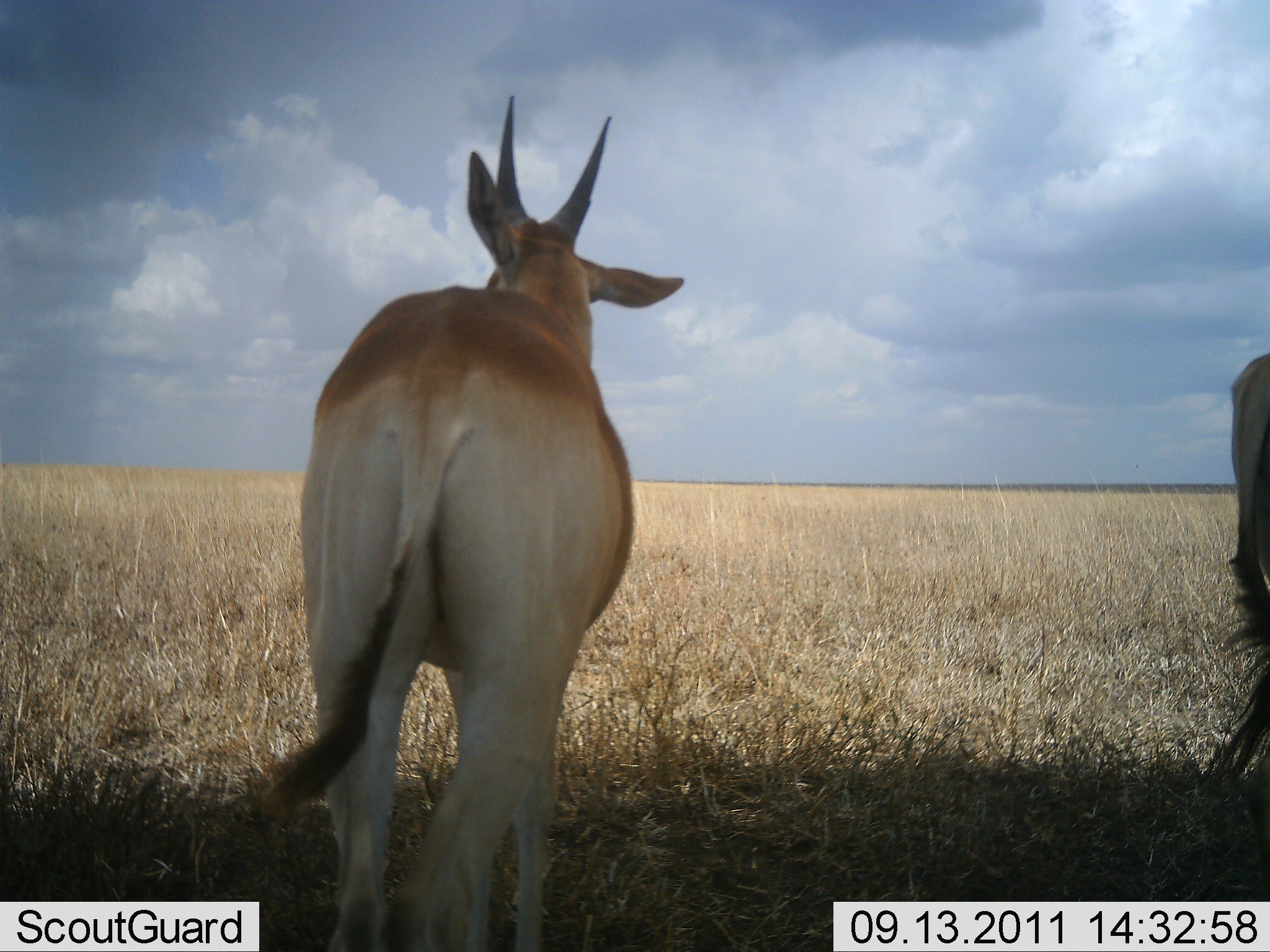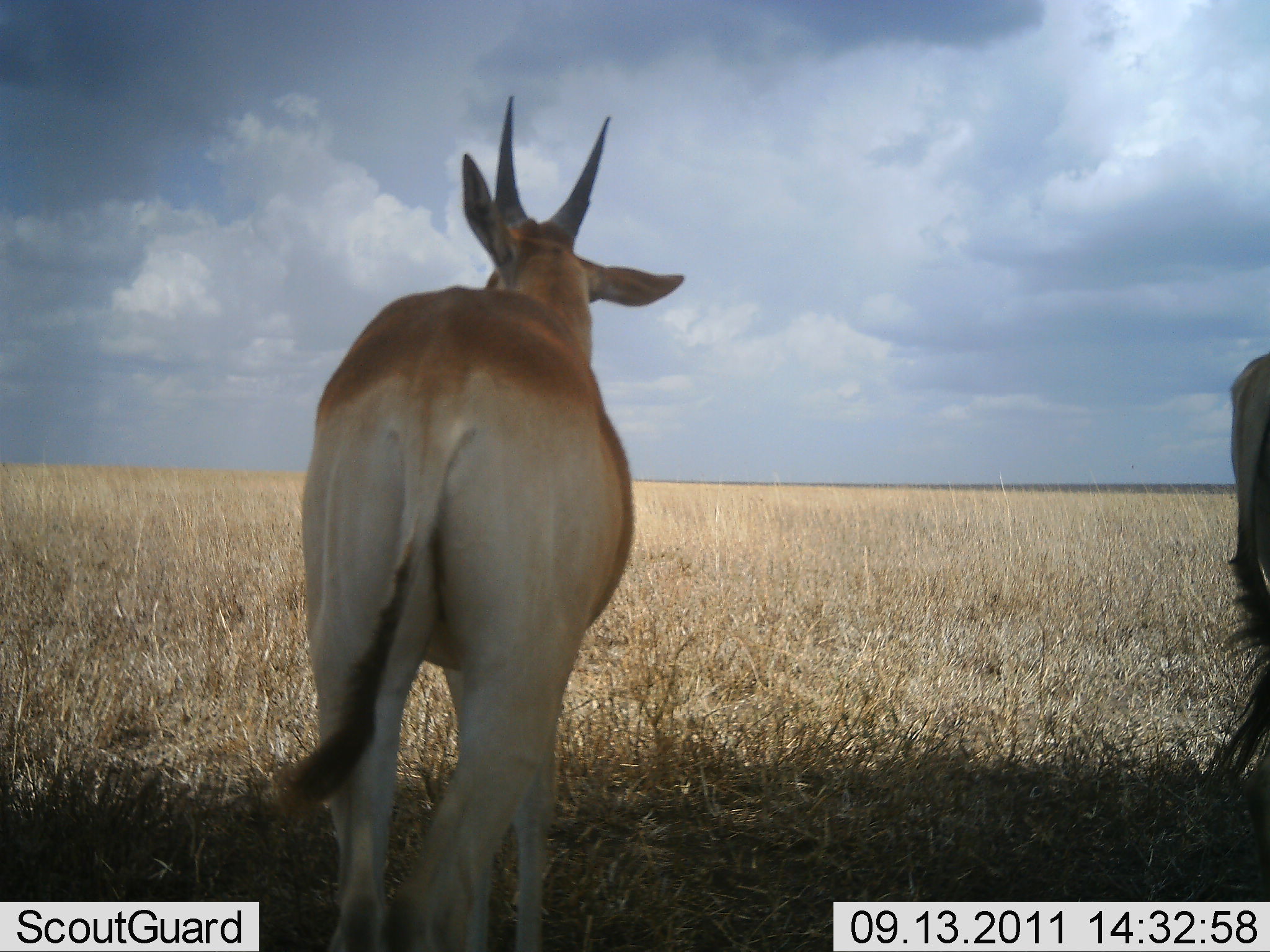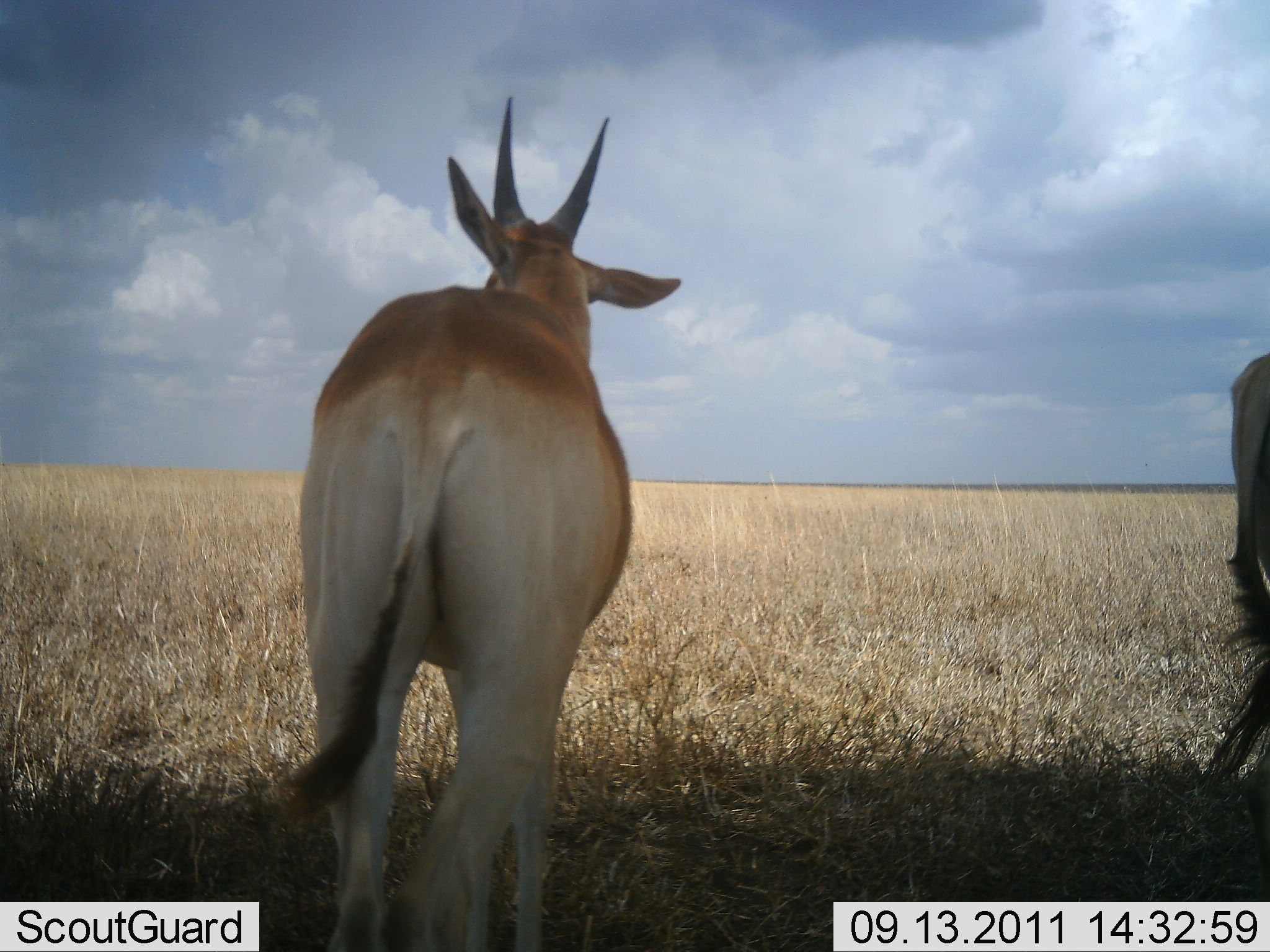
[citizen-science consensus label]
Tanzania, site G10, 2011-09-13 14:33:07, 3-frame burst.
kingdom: Animalia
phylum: Chordata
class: Mammalia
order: Artiodactyla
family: Bovidae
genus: Nanger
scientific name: Nanger granti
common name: grant's gazelle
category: gazellegrants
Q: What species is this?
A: Gazellegrants (grant's gazelle) (Nanger granti).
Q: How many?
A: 2.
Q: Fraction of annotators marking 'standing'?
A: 89%.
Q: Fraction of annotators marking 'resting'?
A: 0%.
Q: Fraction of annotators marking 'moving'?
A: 11%.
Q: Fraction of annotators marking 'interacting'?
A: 0%.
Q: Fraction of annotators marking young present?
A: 0%.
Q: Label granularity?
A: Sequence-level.